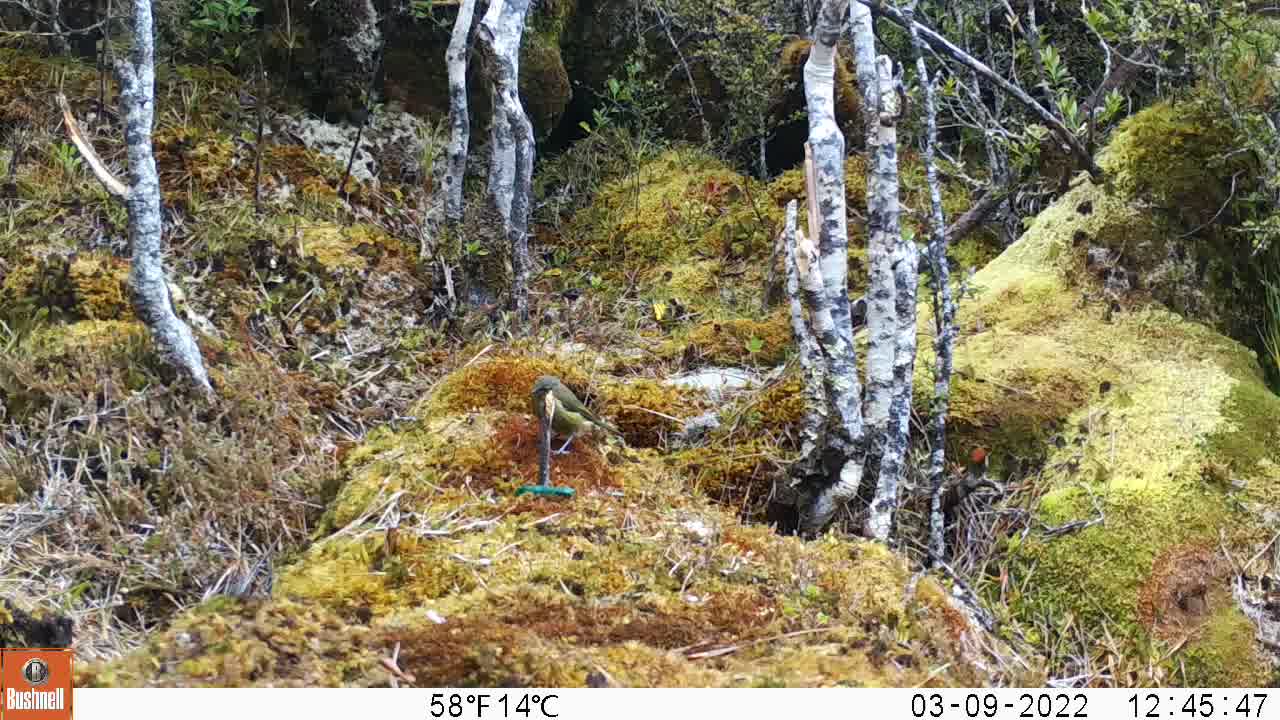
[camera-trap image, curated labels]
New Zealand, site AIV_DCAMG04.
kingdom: Animalia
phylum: Chordata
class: Aves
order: Passeriformes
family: Meliphagidae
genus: Anthornis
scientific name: Anthornis melanura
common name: new zealand bellbird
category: bellbird